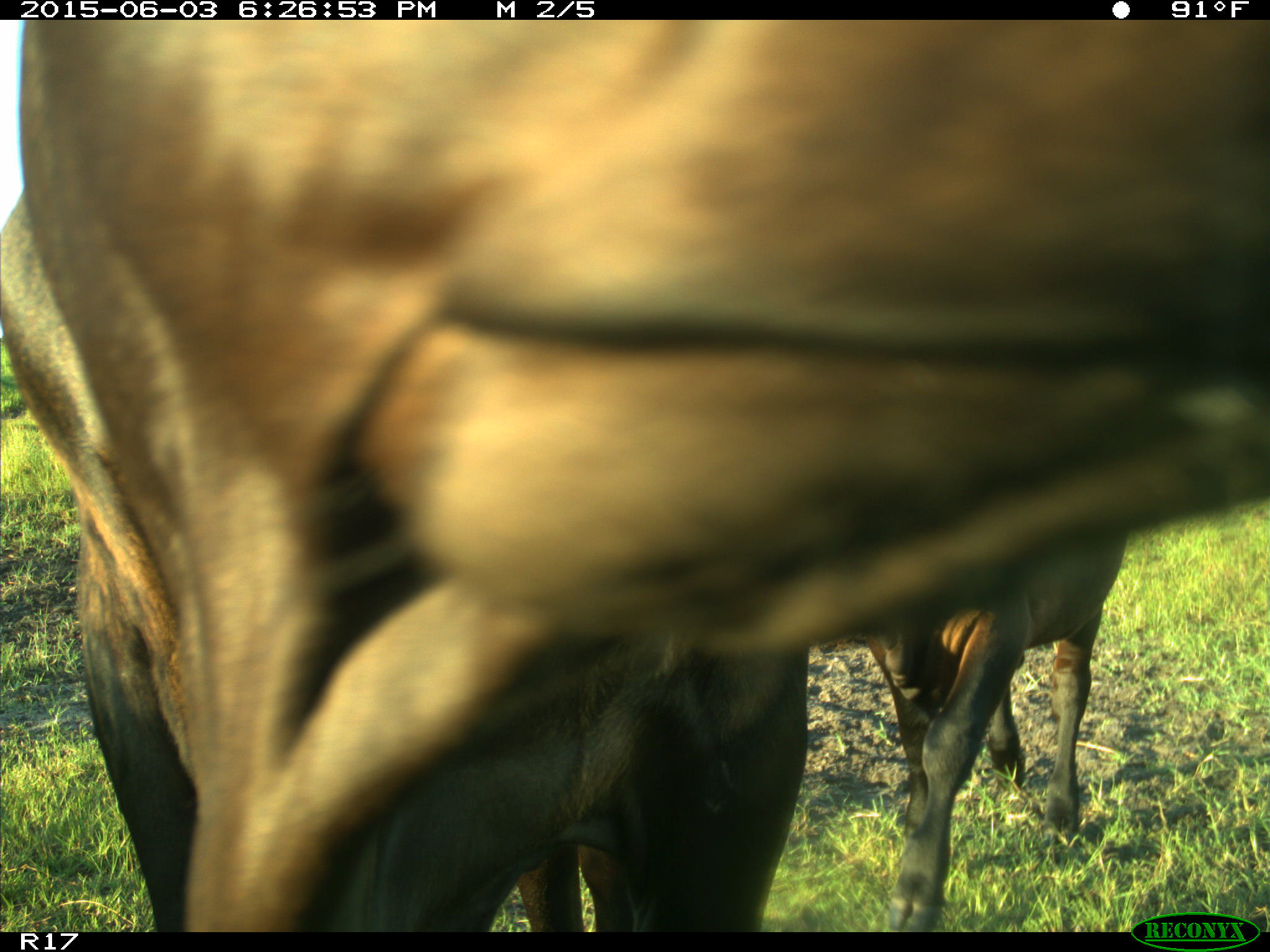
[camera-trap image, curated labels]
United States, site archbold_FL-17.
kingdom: Animalia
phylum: Chordata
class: Mammalia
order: Artiodactyla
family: Bovidae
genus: Bos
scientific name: Bos taurus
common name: domestic cow